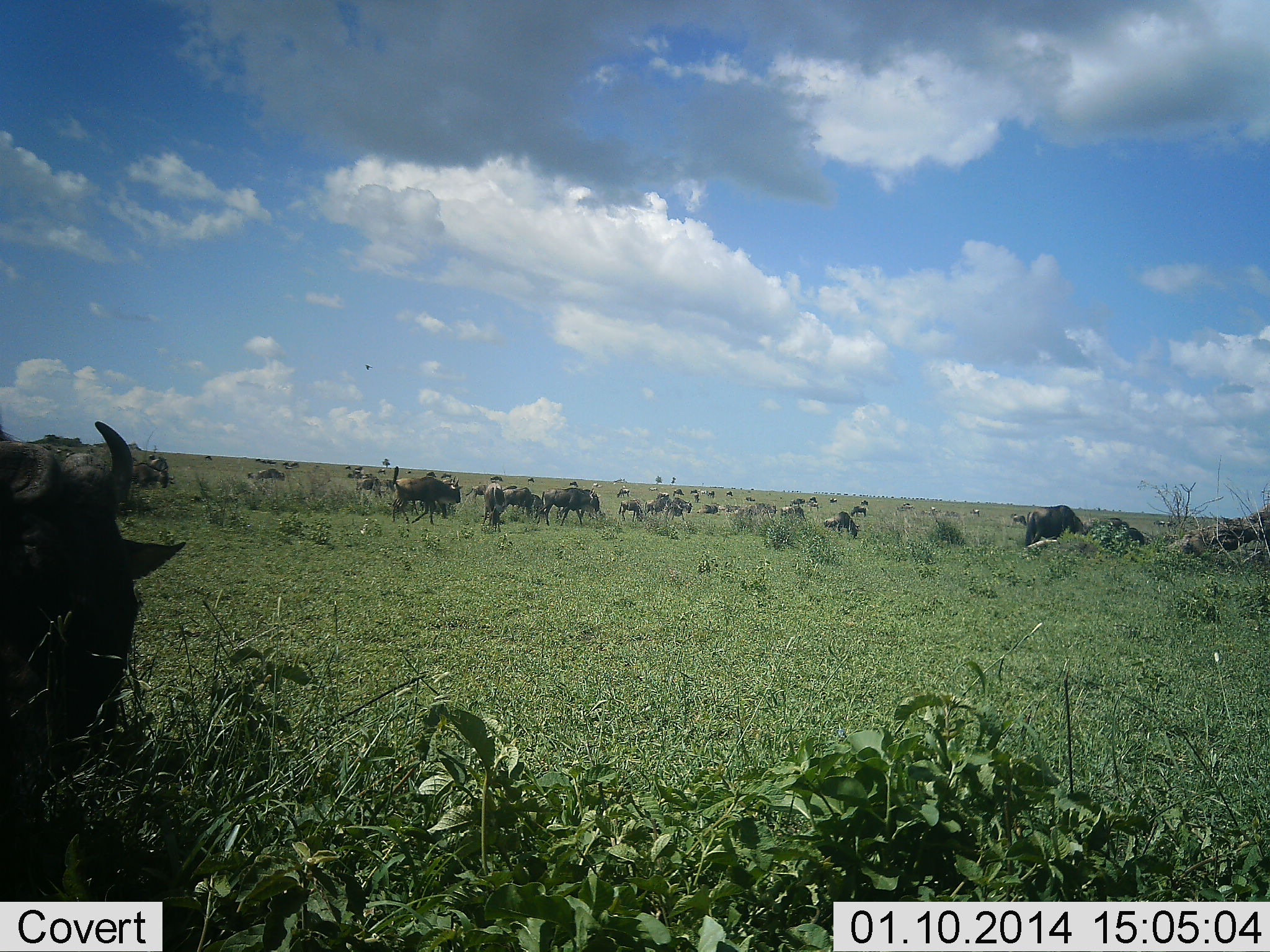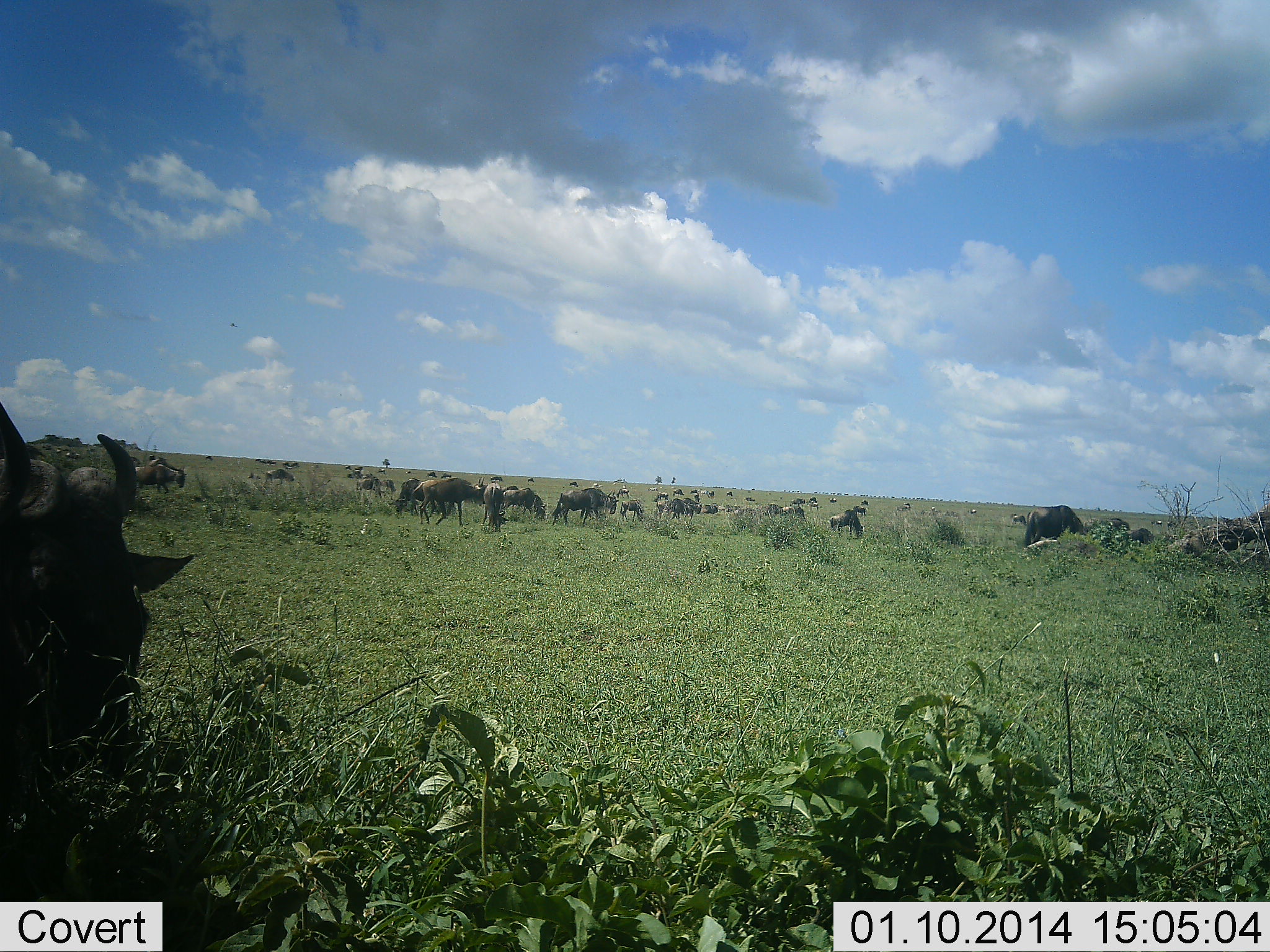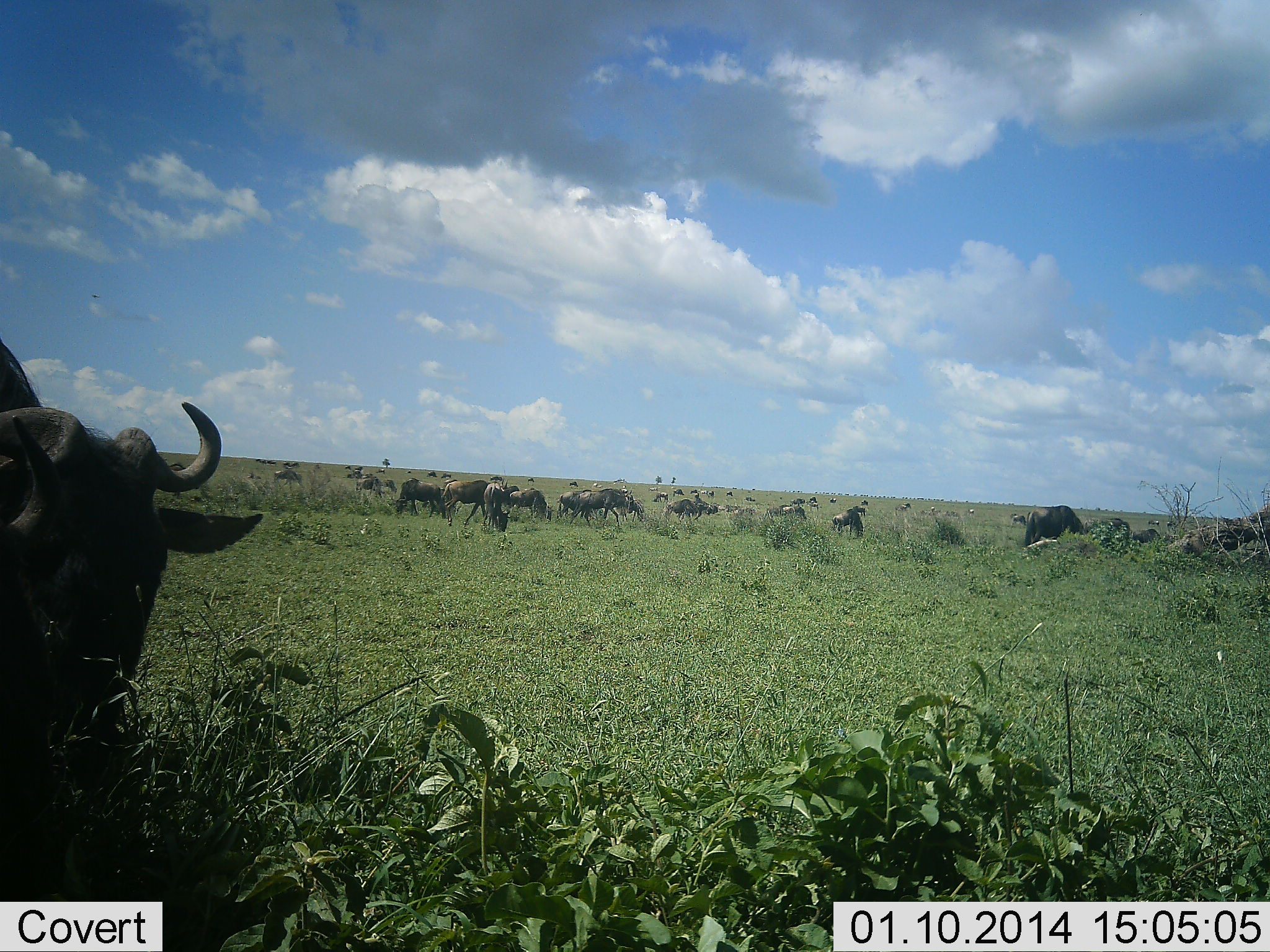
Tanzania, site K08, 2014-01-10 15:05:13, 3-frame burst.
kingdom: Animalia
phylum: Chordata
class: Mammalia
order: Artiodactyla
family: Bovidae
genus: Connochaetes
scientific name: Connochaetes taurinus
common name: blue wildebeest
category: wildebeest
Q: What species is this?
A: Wildebeest (blue wildebeest) (Connochaetes taurinus).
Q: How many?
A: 11-50.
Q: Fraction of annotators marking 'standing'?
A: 60%.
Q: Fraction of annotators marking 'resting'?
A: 30%.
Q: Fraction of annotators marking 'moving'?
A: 70%.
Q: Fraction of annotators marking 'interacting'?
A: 10%.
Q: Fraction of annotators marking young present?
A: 0%.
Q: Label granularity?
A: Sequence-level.